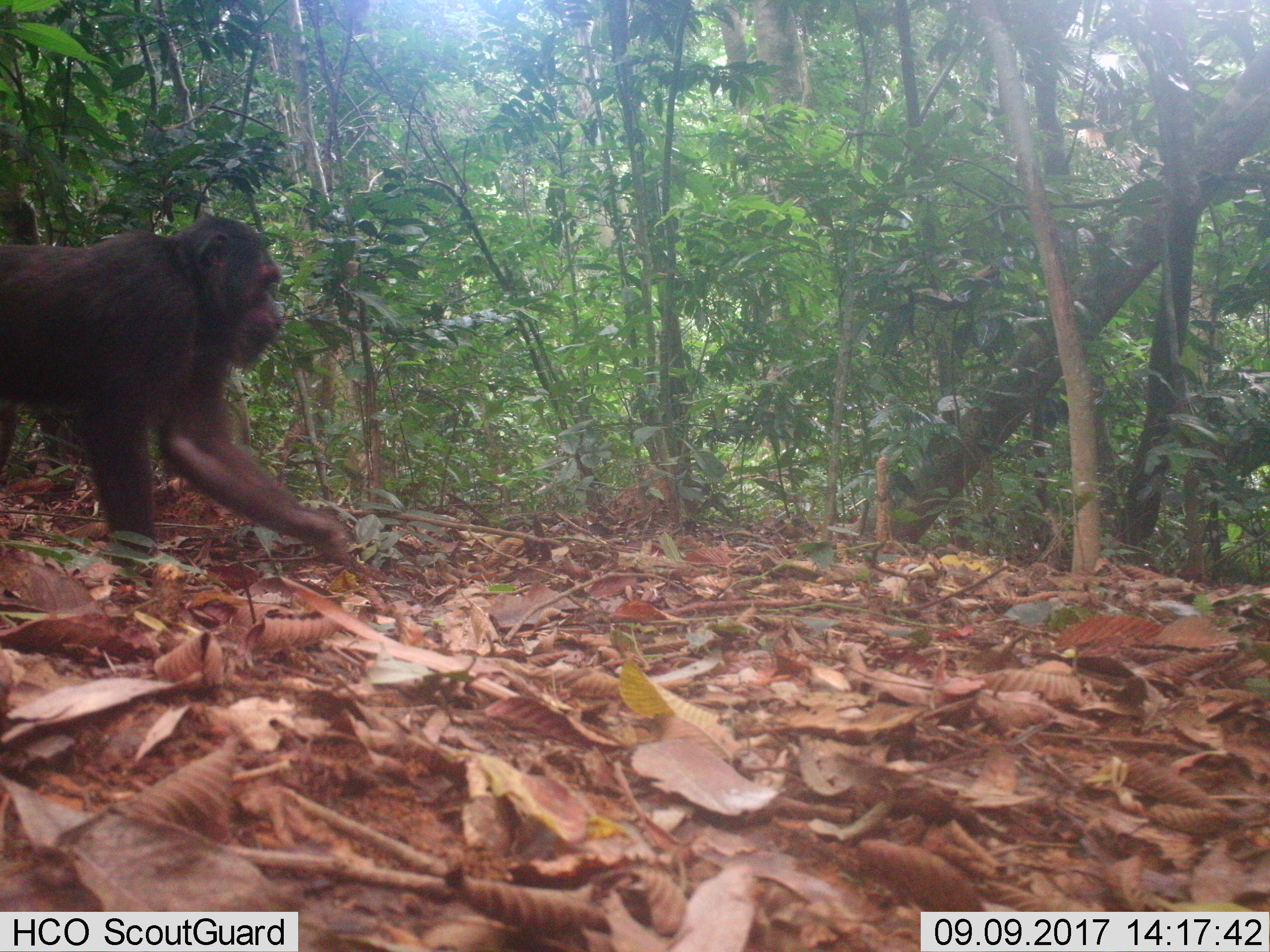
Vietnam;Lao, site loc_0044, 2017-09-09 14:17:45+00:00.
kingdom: Animalia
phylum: Chordata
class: Mammalia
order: Primates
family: Cercopithecidae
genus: Macaca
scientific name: Macaca arctoides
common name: stump-tailed macaque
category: stump tailed macaque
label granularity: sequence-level